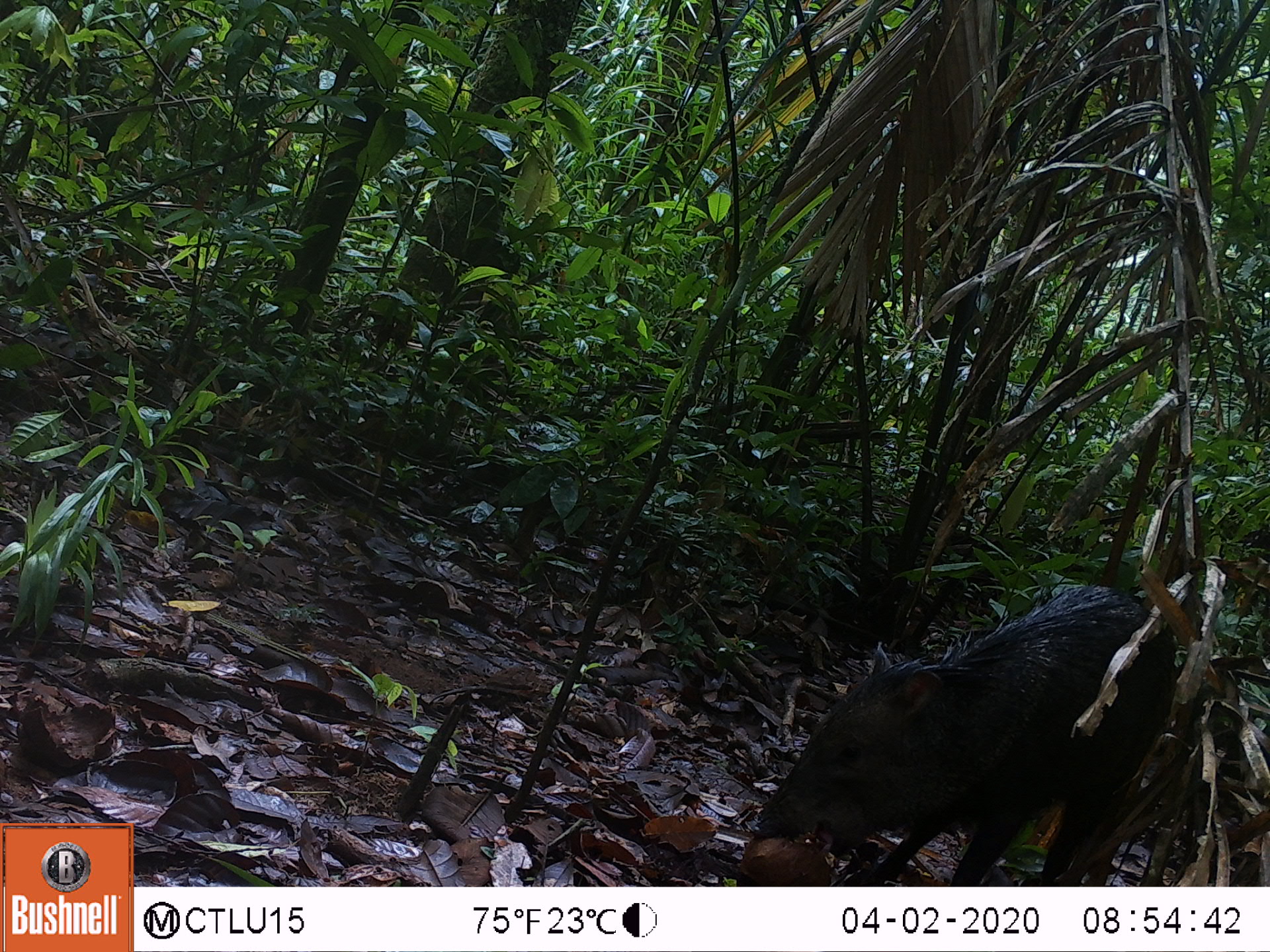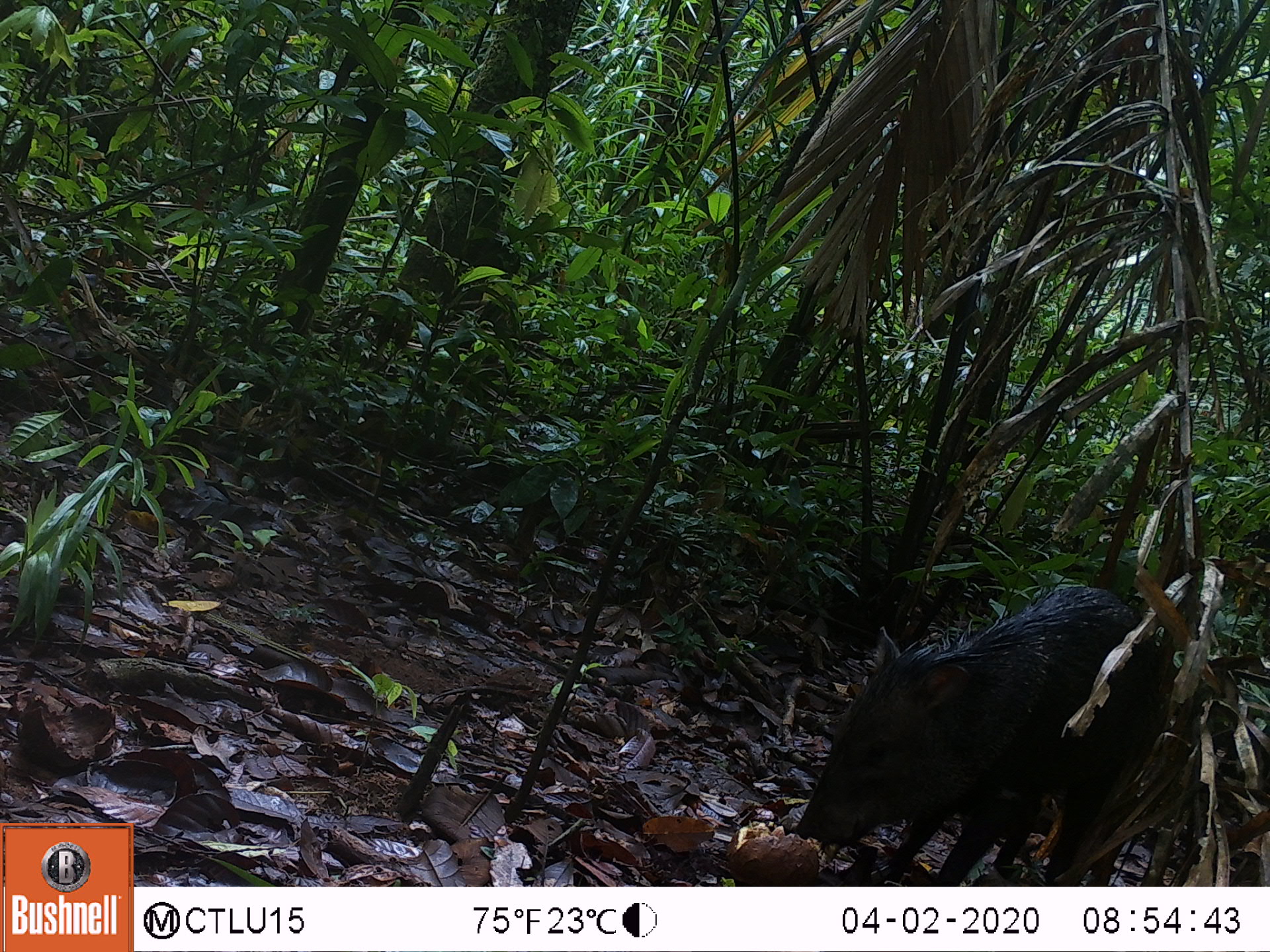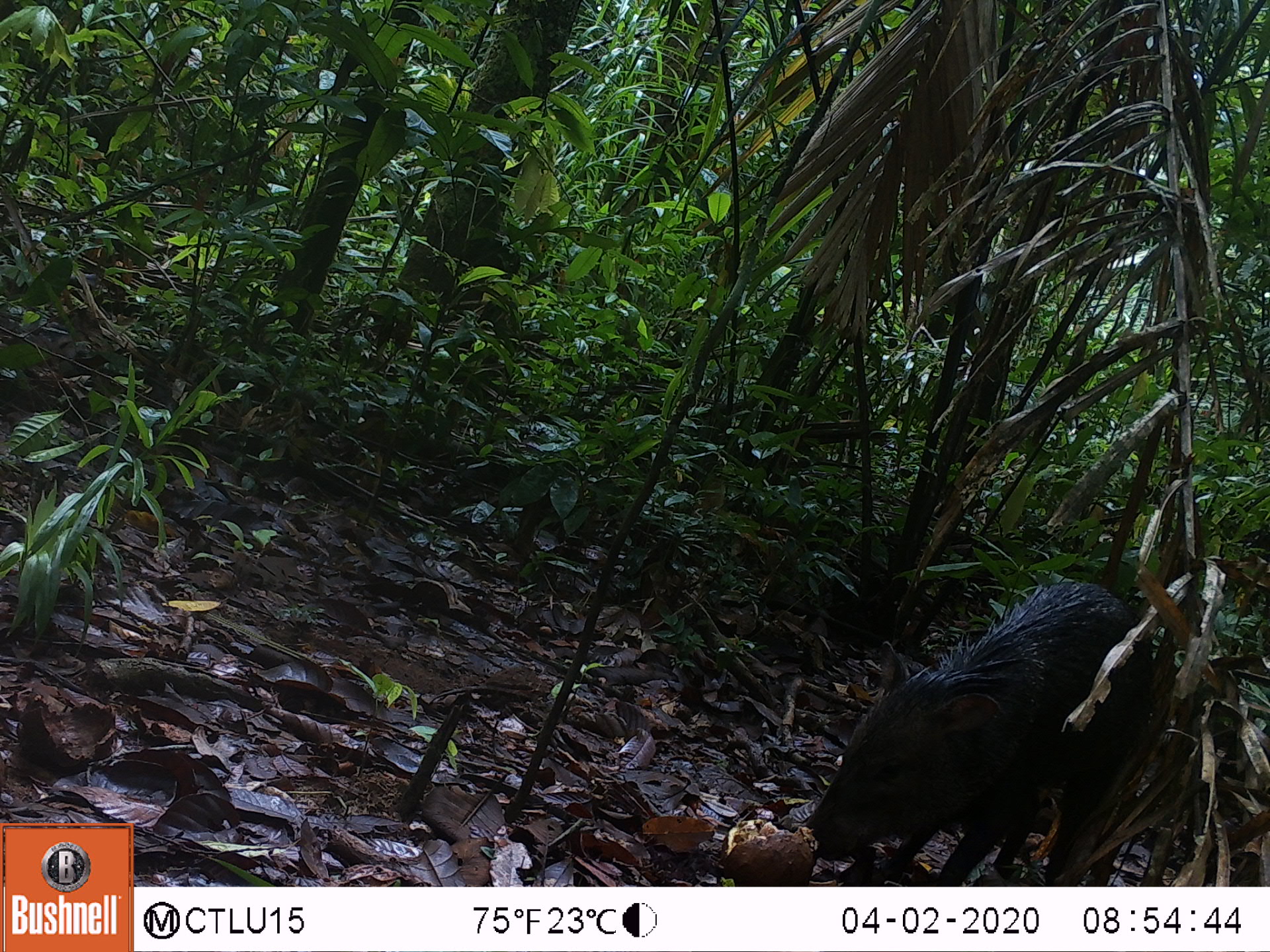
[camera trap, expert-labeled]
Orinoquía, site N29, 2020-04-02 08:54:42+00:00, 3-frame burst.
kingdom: Animalia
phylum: Chordata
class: Mammalia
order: Artiodactyla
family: Tayassuidae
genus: Pecari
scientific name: Pecari tajacu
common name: collared peccary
Collared peccary (Pecari tajacu).